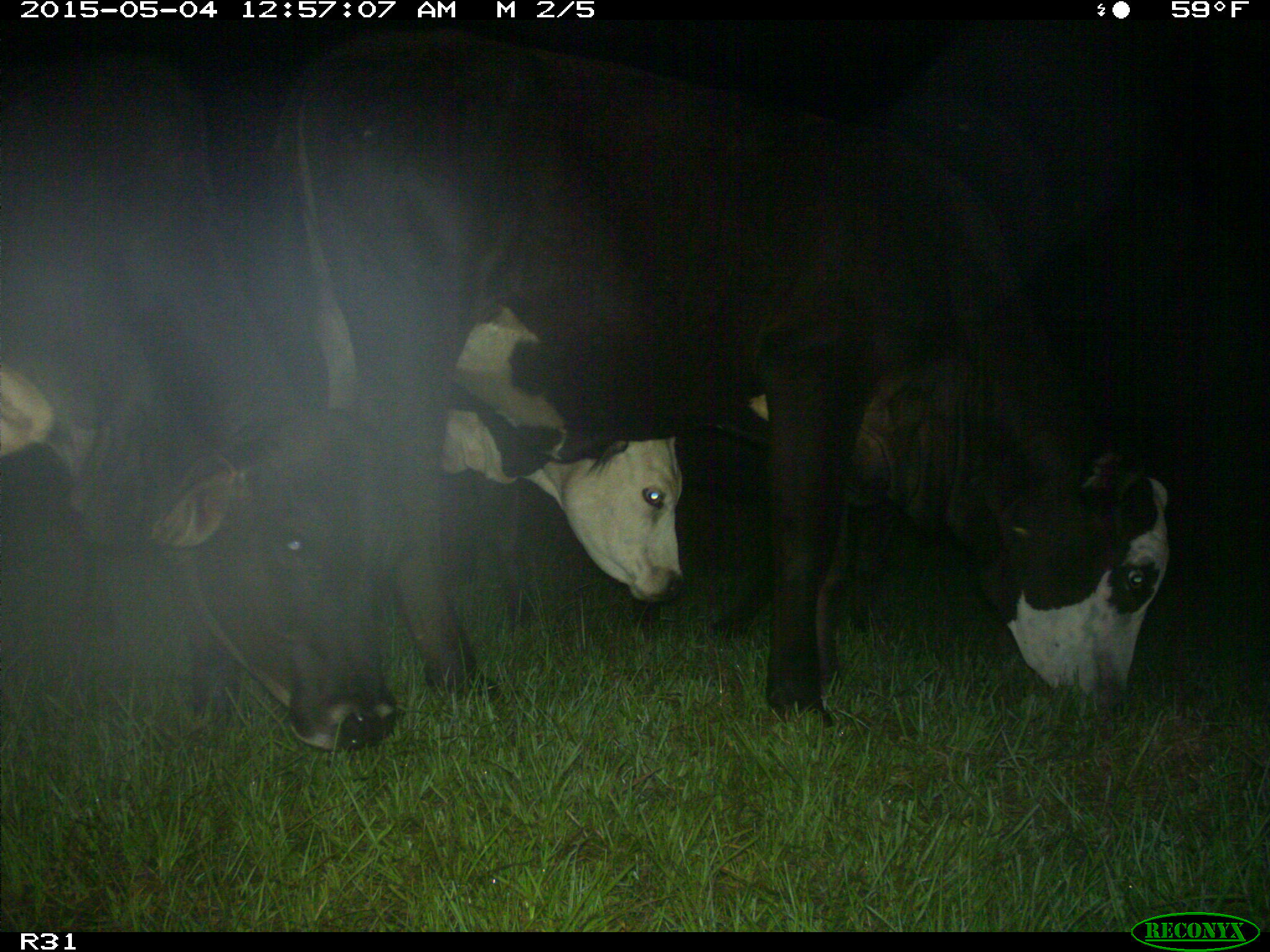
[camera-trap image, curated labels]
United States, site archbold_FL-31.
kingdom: Animalia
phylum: Chordata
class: Mammalia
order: Artiodactyla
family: Bovidae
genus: Bos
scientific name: Bos taurus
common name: domestic cow